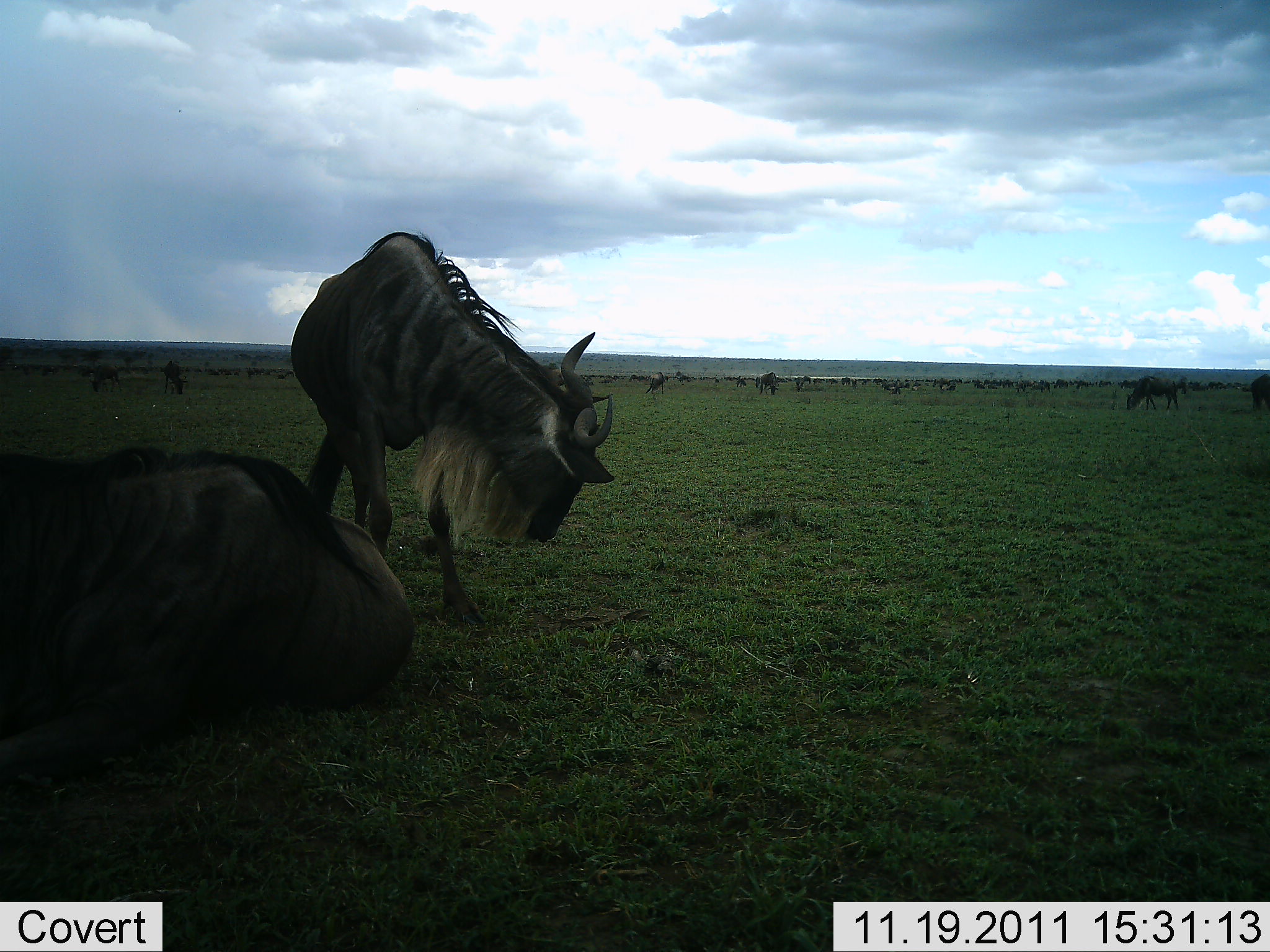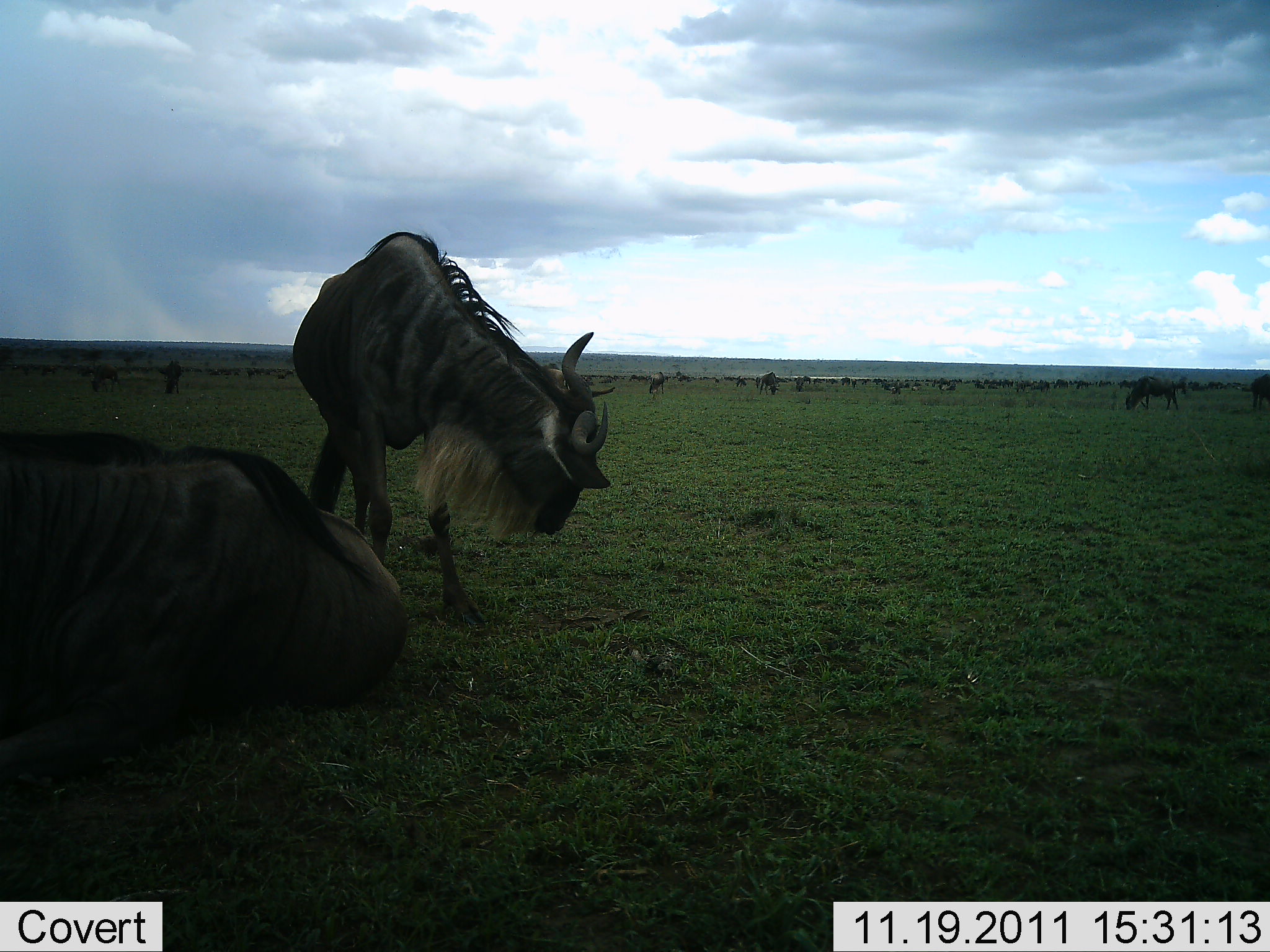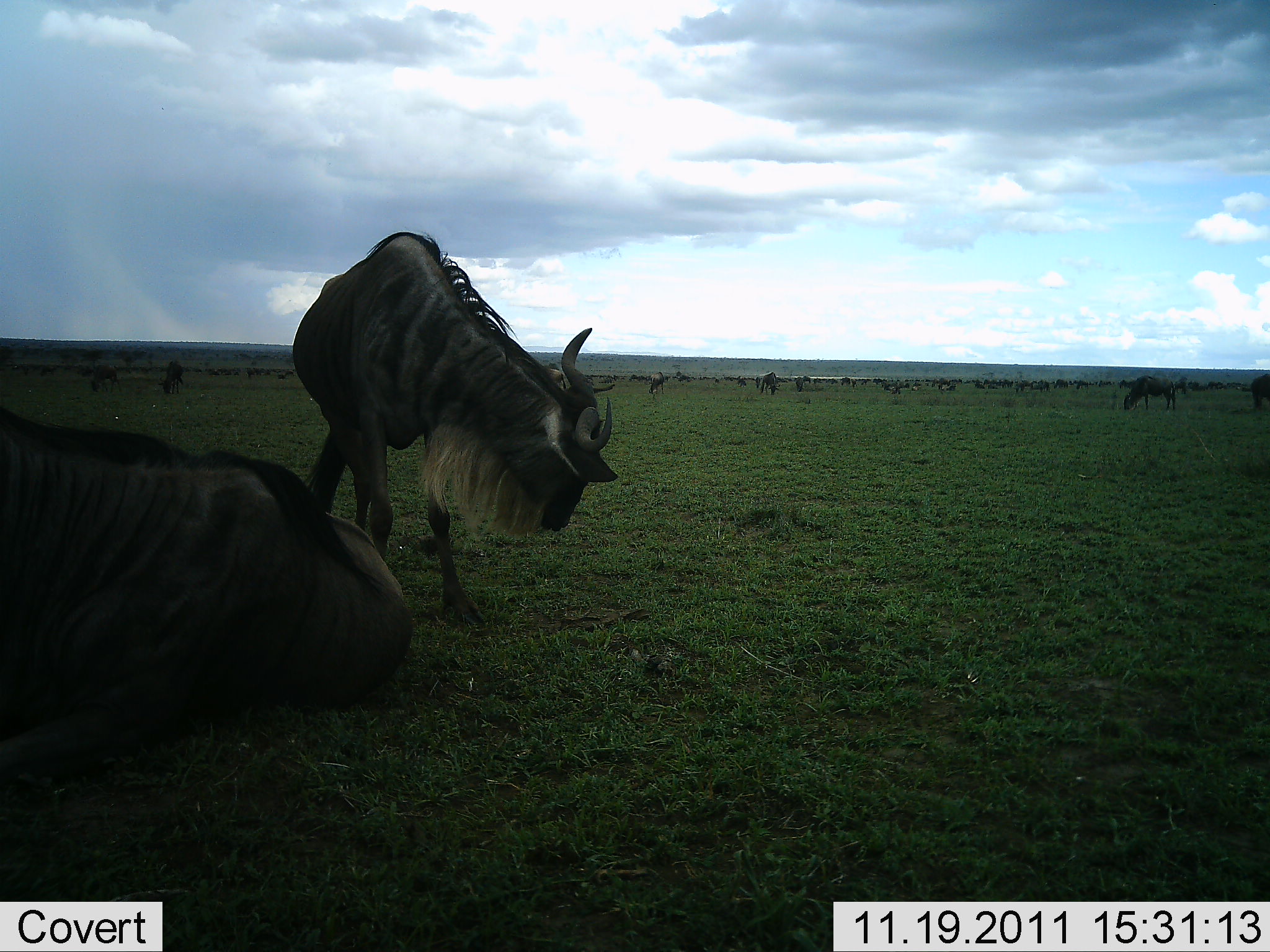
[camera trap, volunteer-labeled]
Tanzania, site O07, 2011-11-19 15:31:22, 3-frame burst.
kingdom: Animalia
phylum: Chordata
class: Mammalia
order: Artiodactyla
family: Bovidae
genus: Connochaetes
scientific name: Connochaetes taurinus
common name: blue wildebeest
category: wildebeest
Wildebeest (blue wildebeest) (Connochaetes taurinus), count 2. Behavior (volunteer vote fractions): standing 90%, resting 70%, moving 10%, interacting 10%. Young present (vote fraction): 0%. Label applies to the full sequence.